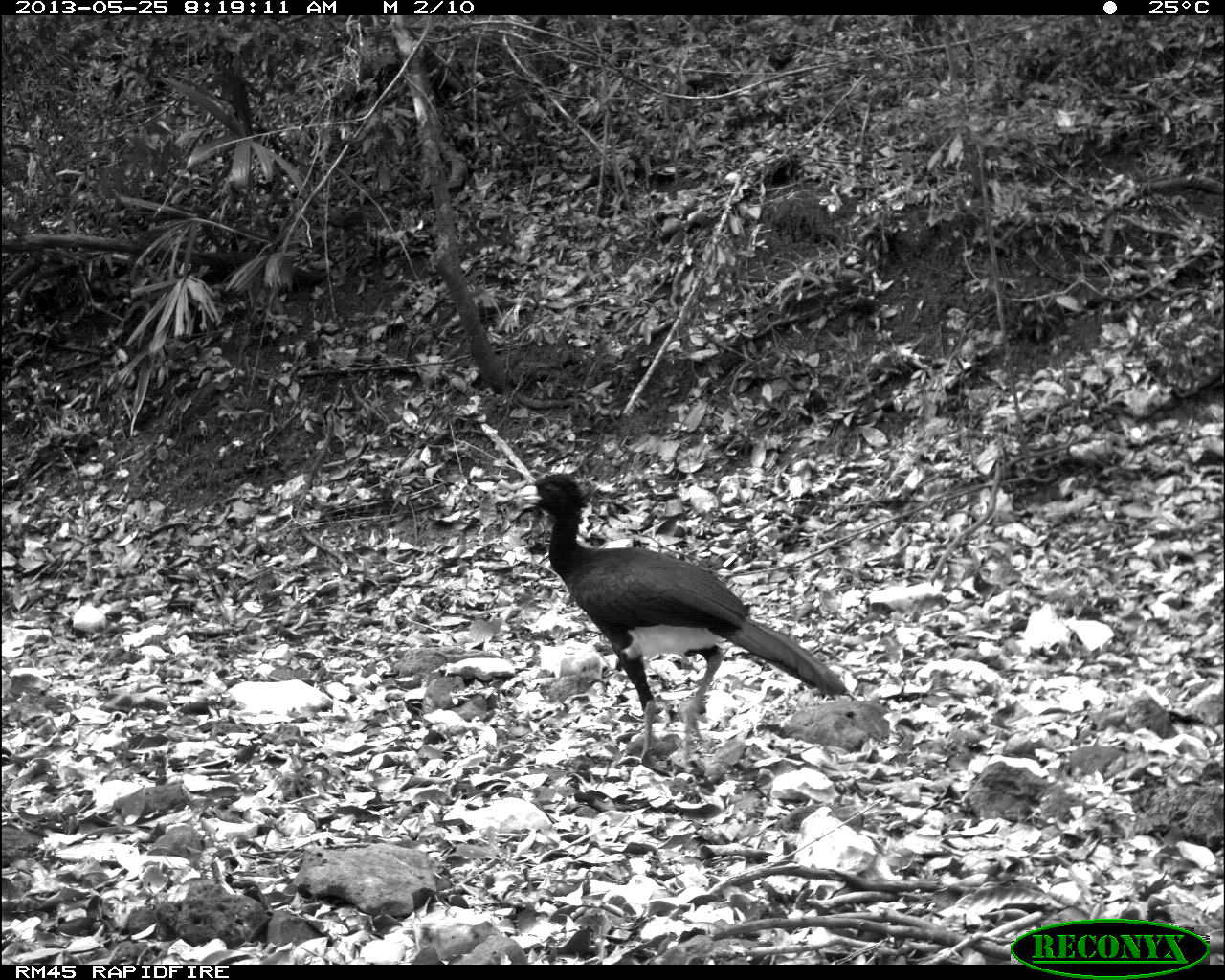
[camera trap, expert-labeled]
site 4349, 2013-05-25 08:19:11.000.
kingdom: Animalia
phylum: Chordata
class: Aves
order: Galliformes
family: Cracidae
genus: Crax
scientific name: Crax rubra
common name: great curassow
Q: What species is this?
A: Crax rubra (great curassow).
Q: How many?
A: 2.